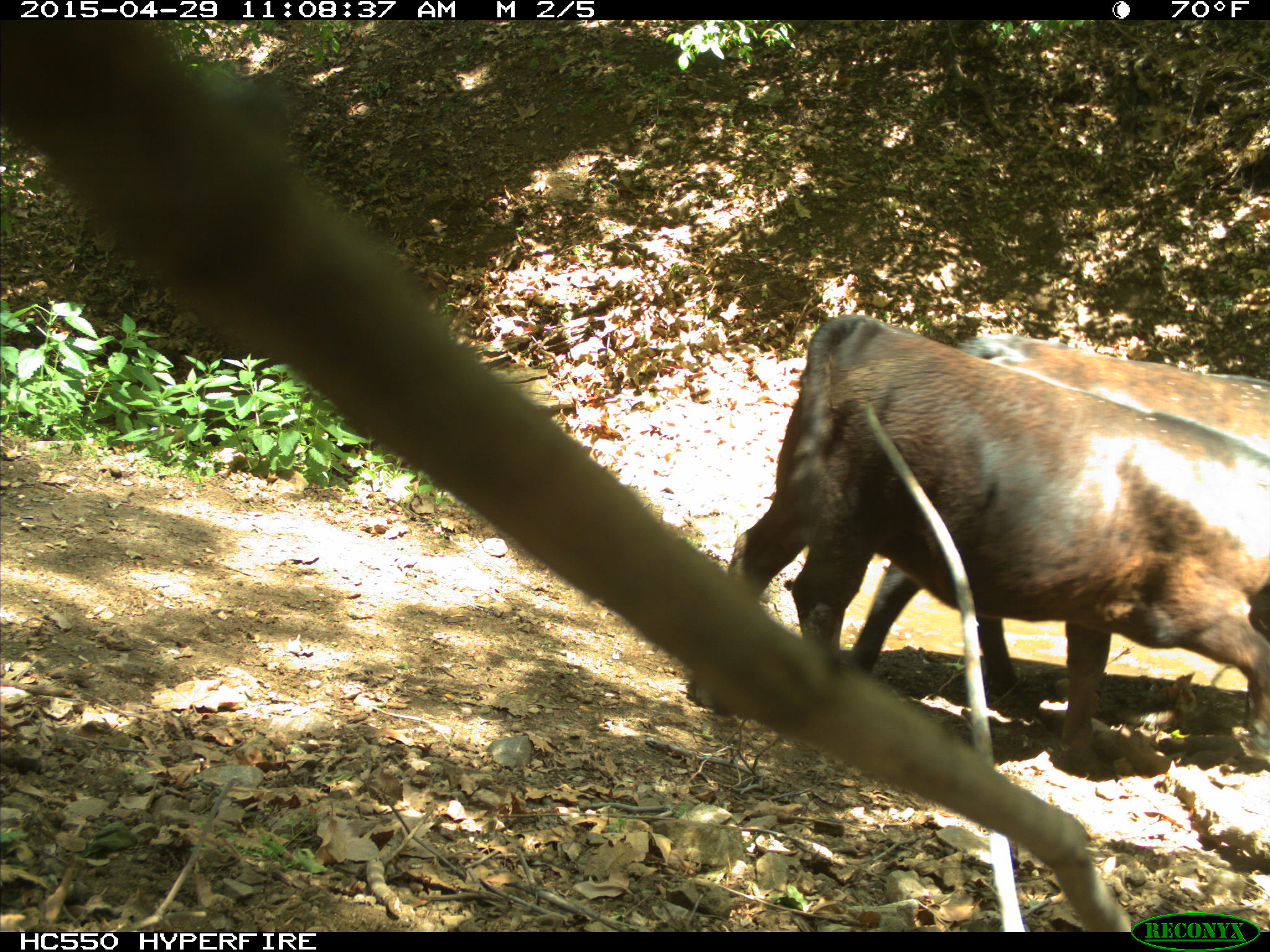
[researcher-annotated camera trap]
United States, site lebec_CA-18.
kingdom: Animalia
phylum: Chordata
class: Mammalia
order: Artiodactyla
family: Bovidae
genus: Bos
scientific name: Bos taurus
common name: domestic cow